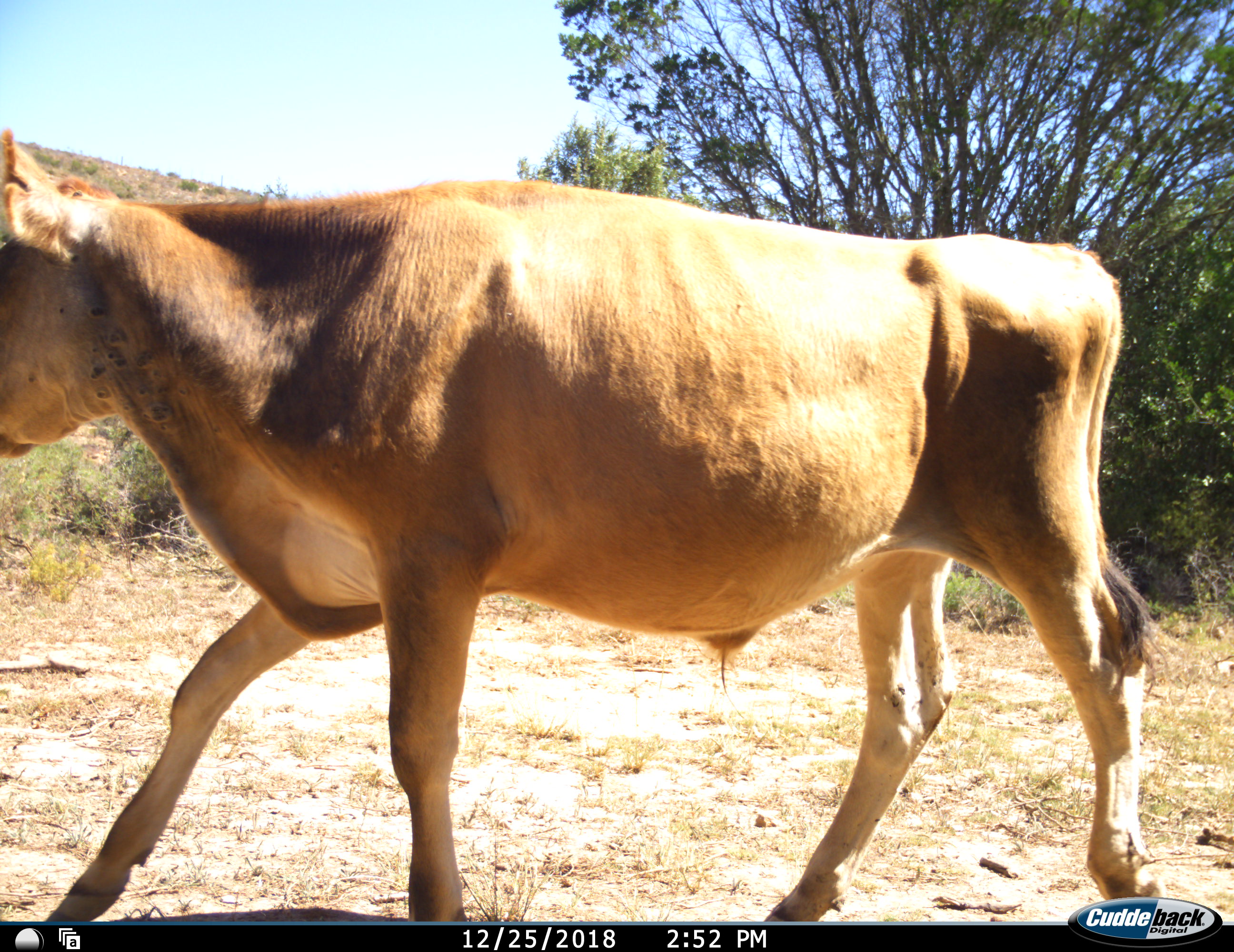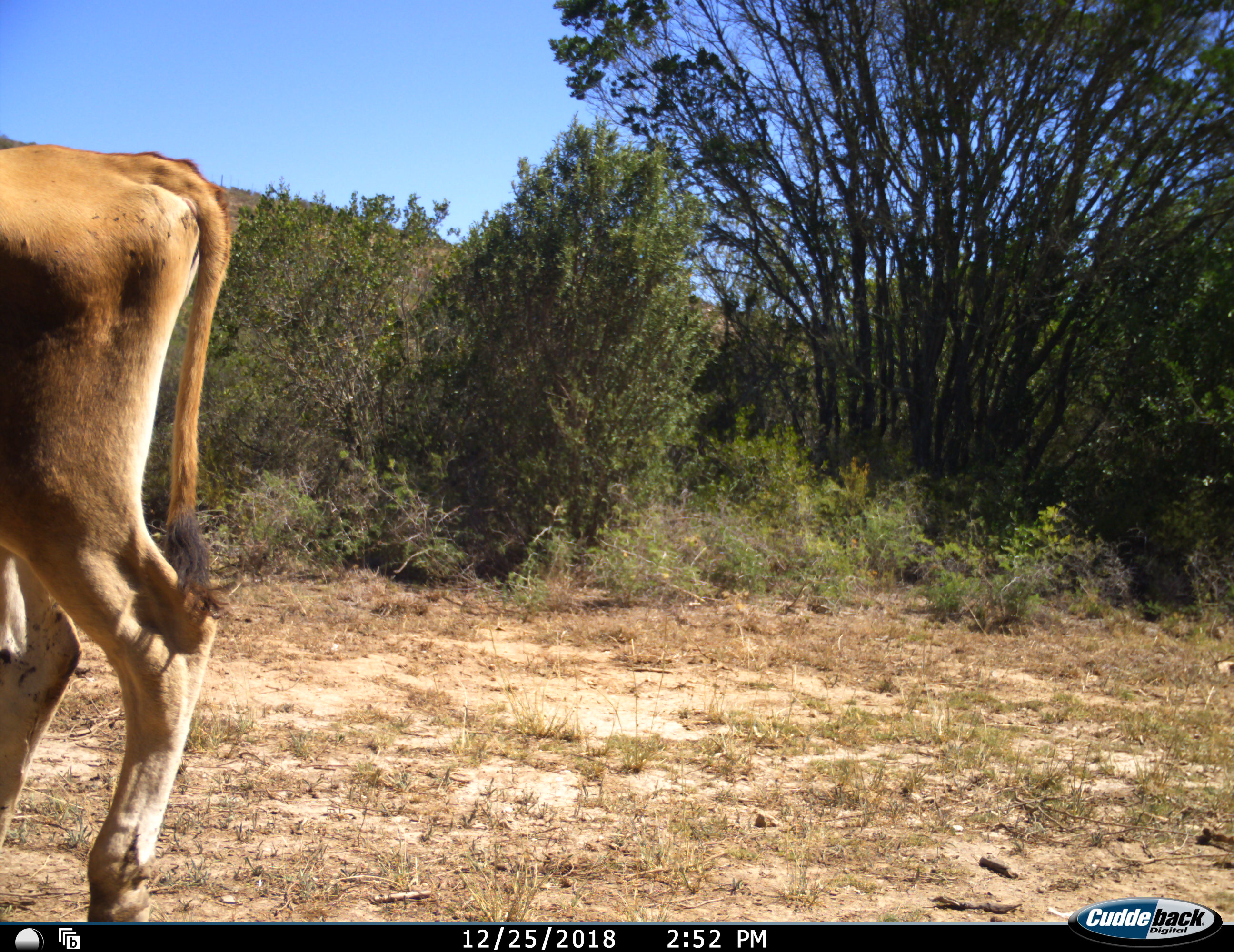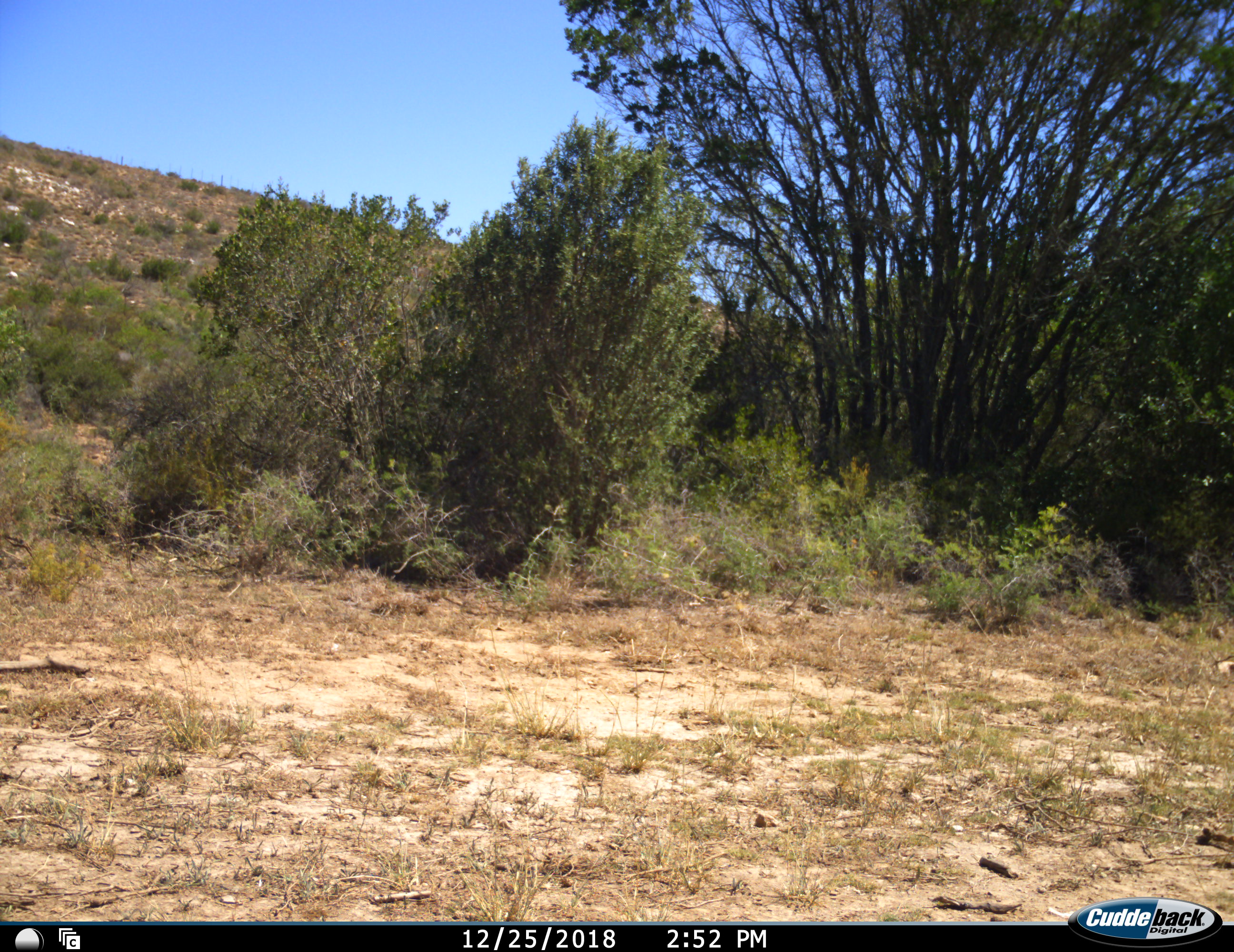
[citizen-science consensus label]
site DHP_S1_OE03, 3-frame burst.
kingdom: Animalia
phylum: Chordata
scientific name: Vertebrata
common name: domestic animal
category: domesticanimal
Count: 1.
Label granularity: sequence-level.